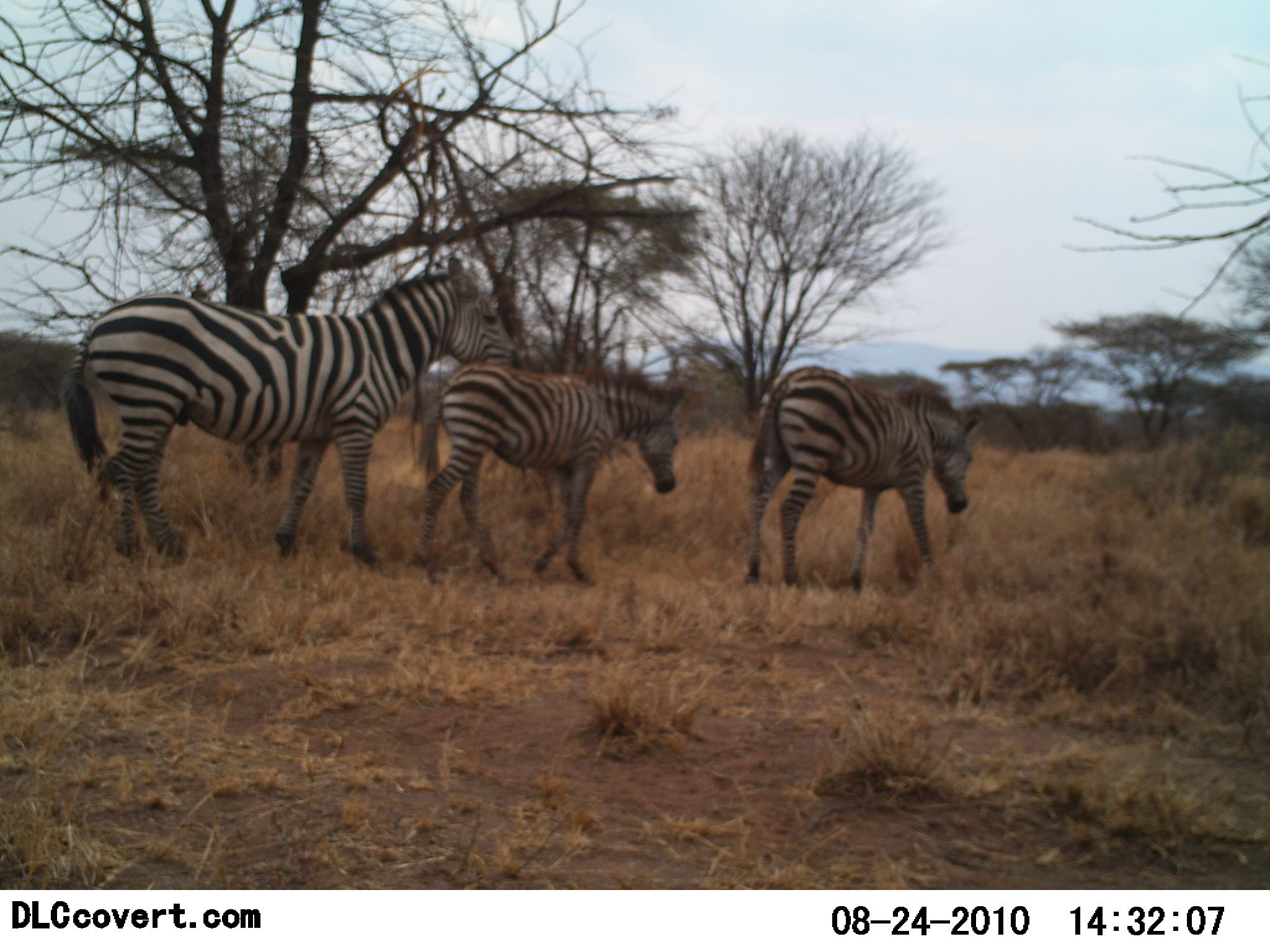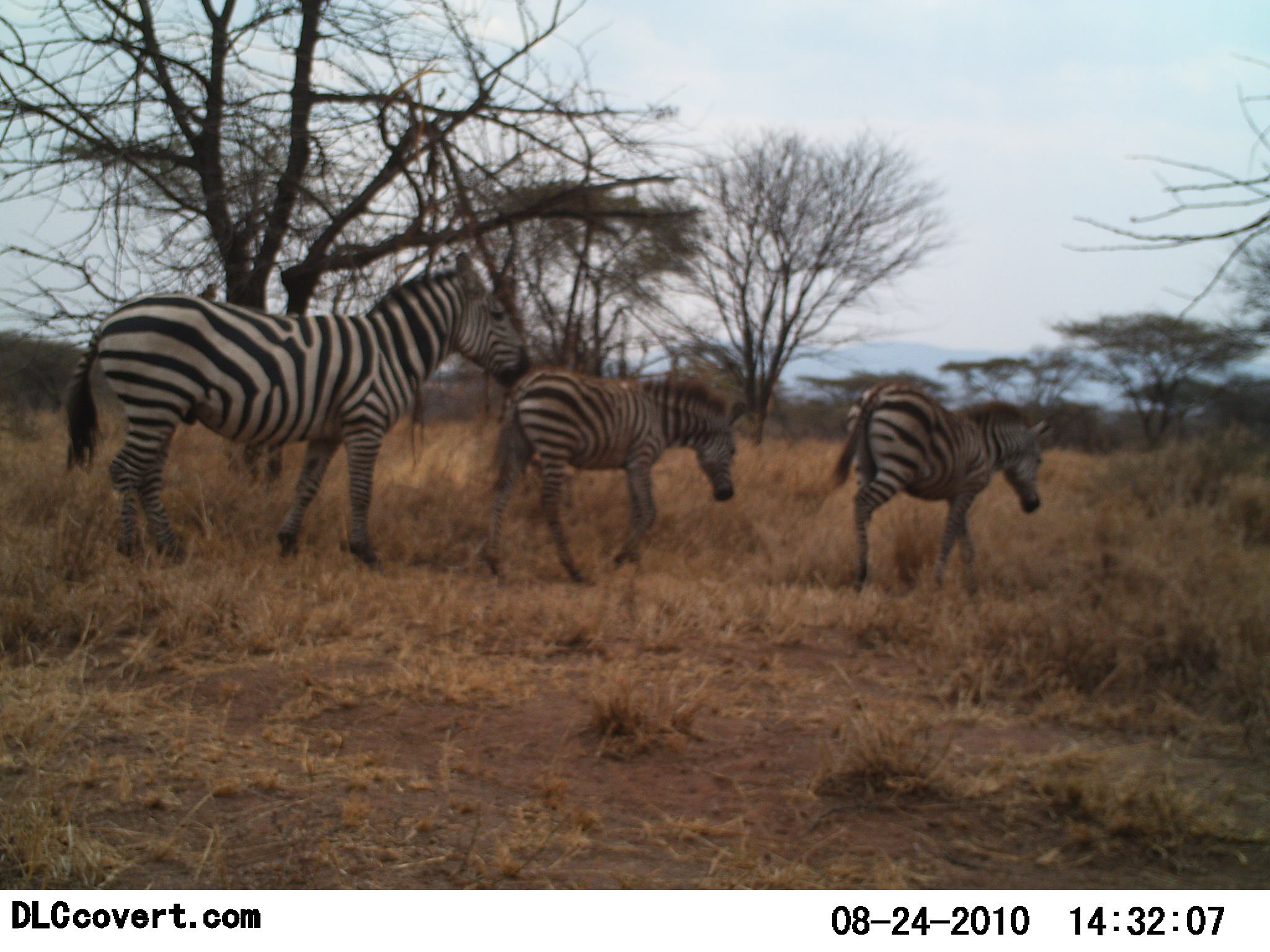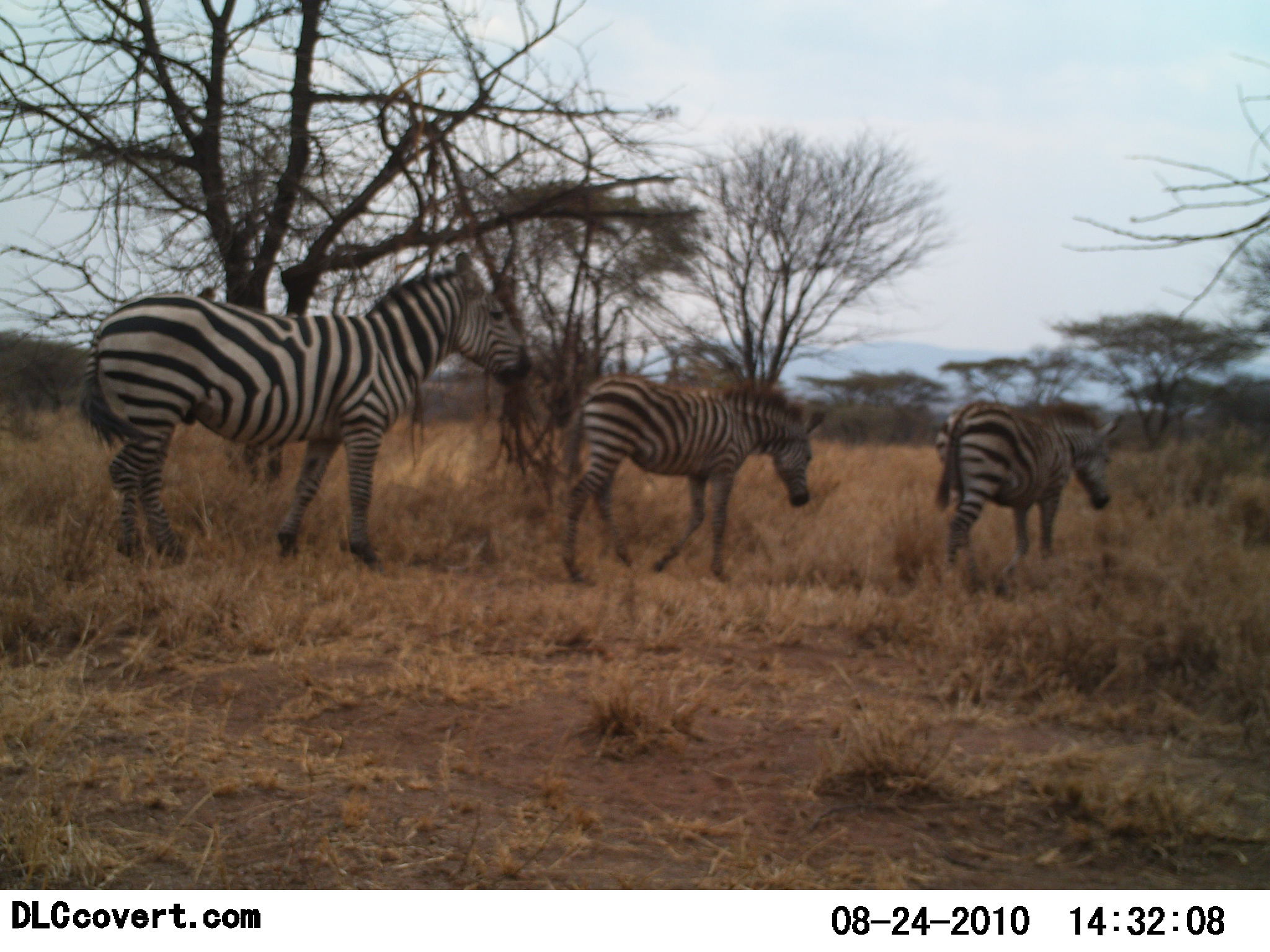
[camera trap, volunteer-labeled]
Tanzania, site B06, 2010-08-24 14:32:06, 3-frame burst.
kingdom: Animalia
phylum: Chordata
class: Mammalia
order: Perissodactyla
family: Equidae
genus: Equus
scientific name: Equus quagga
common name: plains zebra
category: zebra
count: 3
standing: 21%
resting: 0%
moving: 100%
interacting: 0%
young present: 36%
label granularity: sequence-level